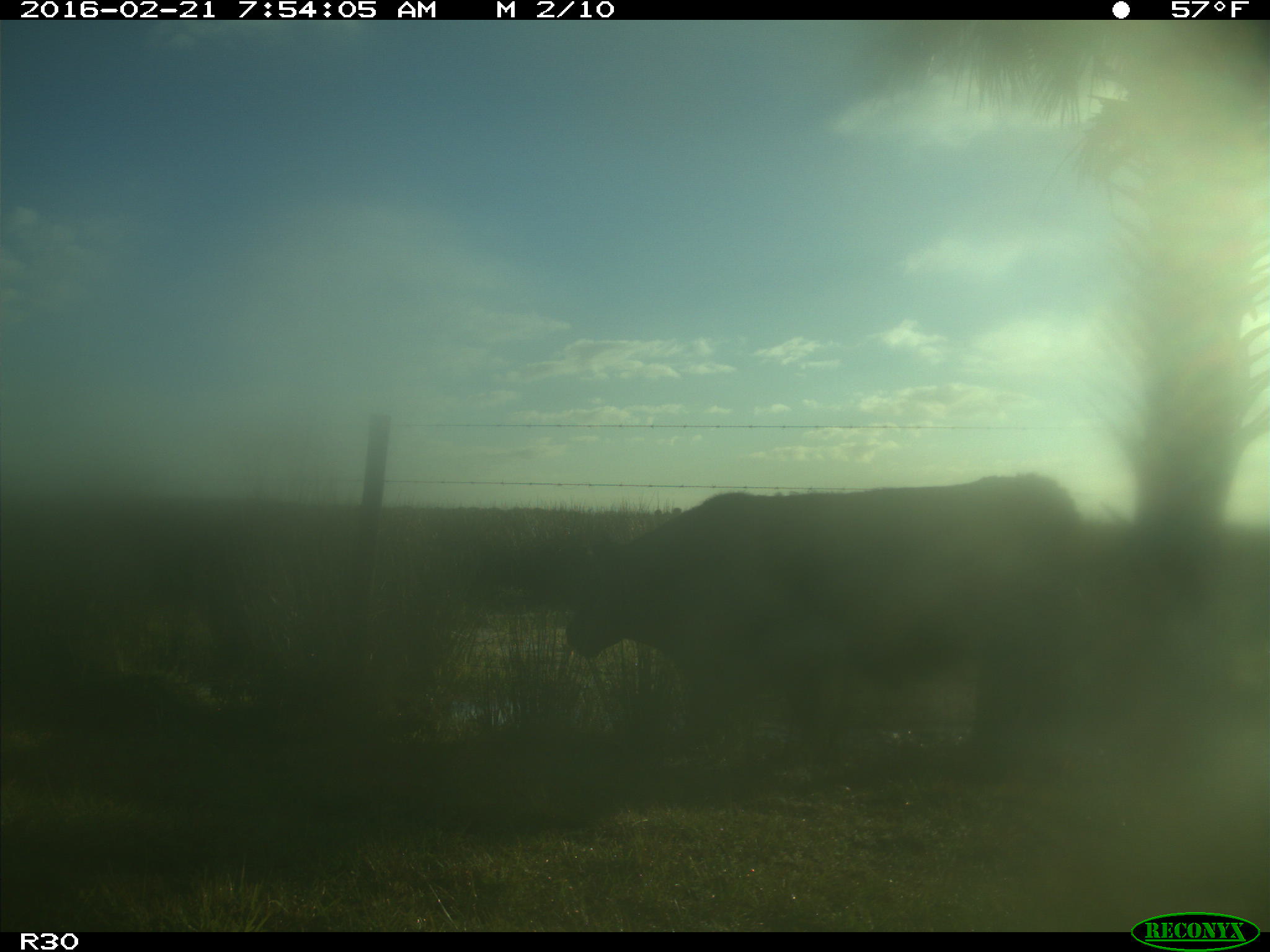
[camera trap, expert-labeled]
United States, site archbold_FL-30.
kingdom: Animalia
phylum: Chordata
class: Mammalia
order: Artiodactyla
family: Bovidae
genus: Bos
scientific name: Bos taurus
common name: domestic cow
Bos taurus (domestic cow).